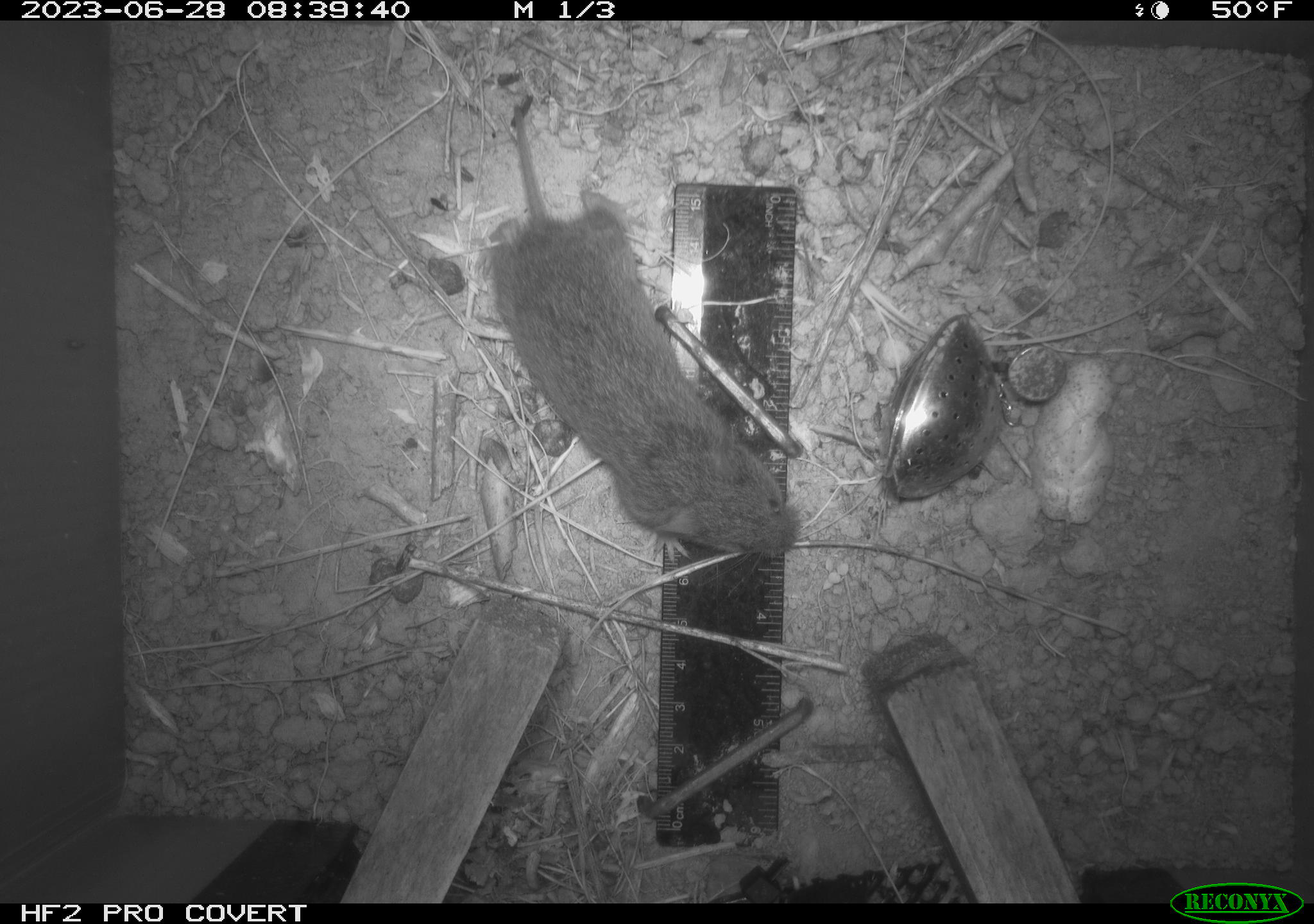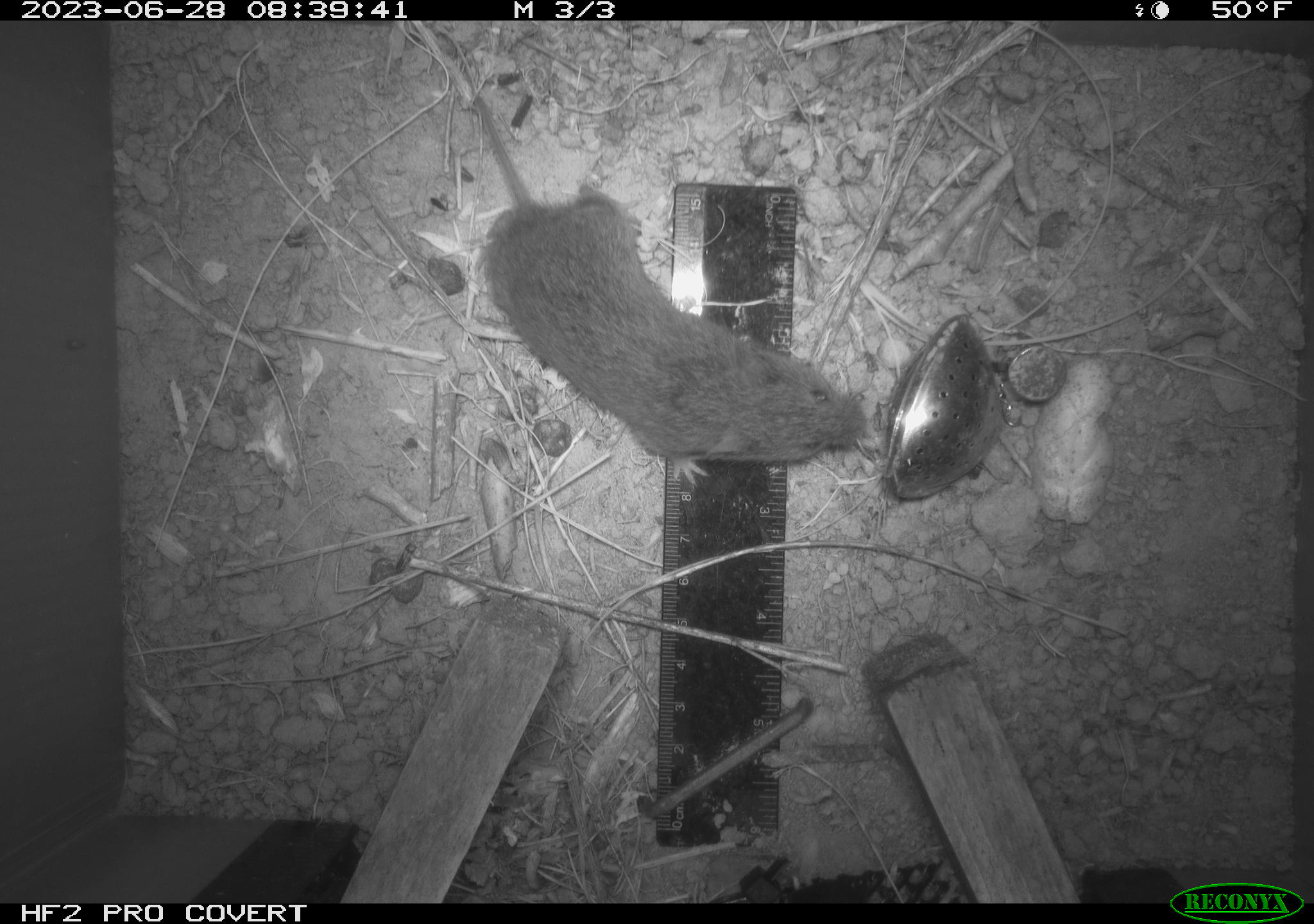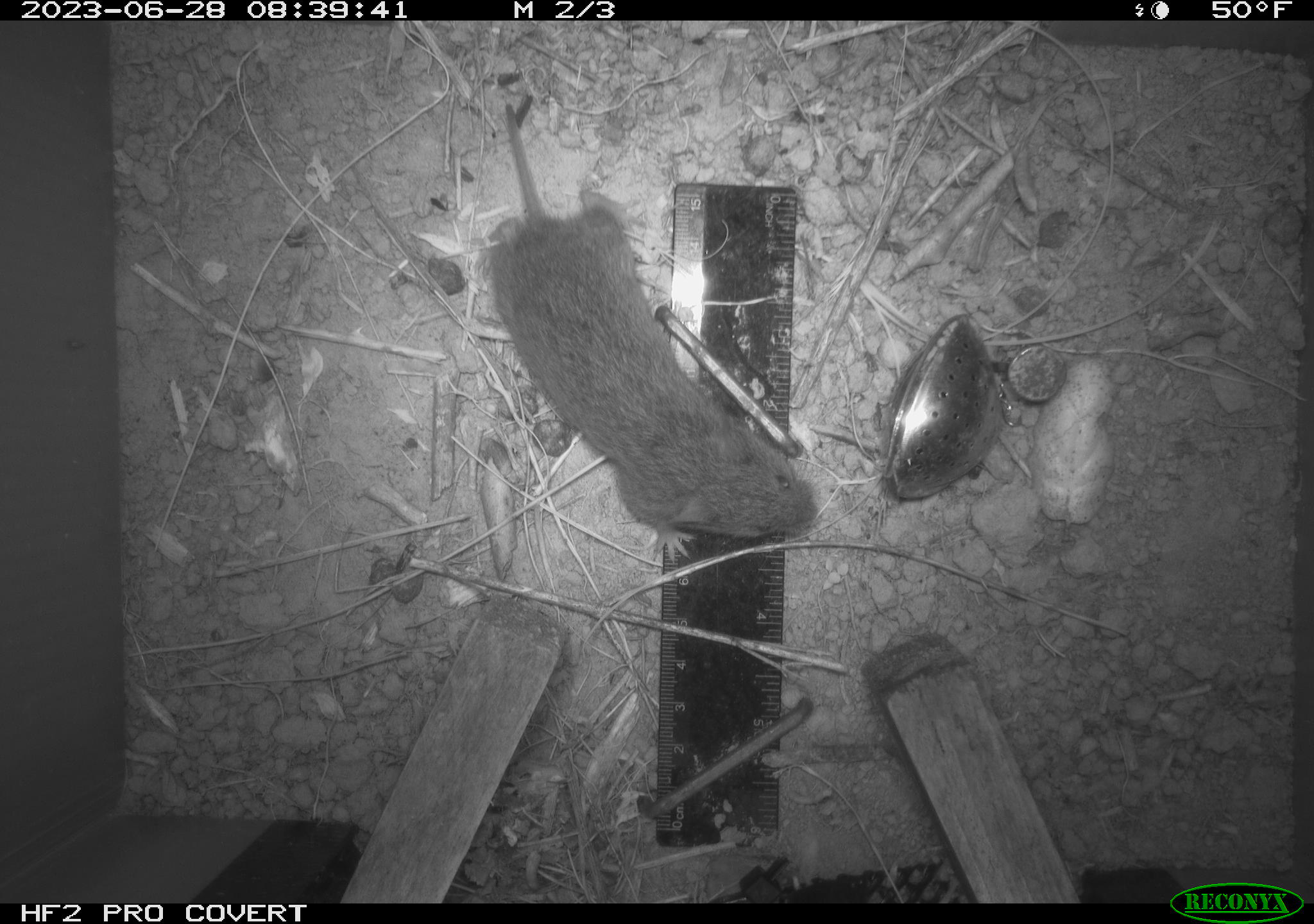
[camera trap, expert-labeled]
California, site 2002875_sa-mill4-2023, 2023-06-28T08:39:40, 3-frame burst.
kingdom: Animalia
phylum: Chordata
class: Mammalia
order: Rodentia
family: Cricetidae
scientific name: Arvicolinae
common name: voles, lemmings, and muskrats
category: arvicolinae subfamily